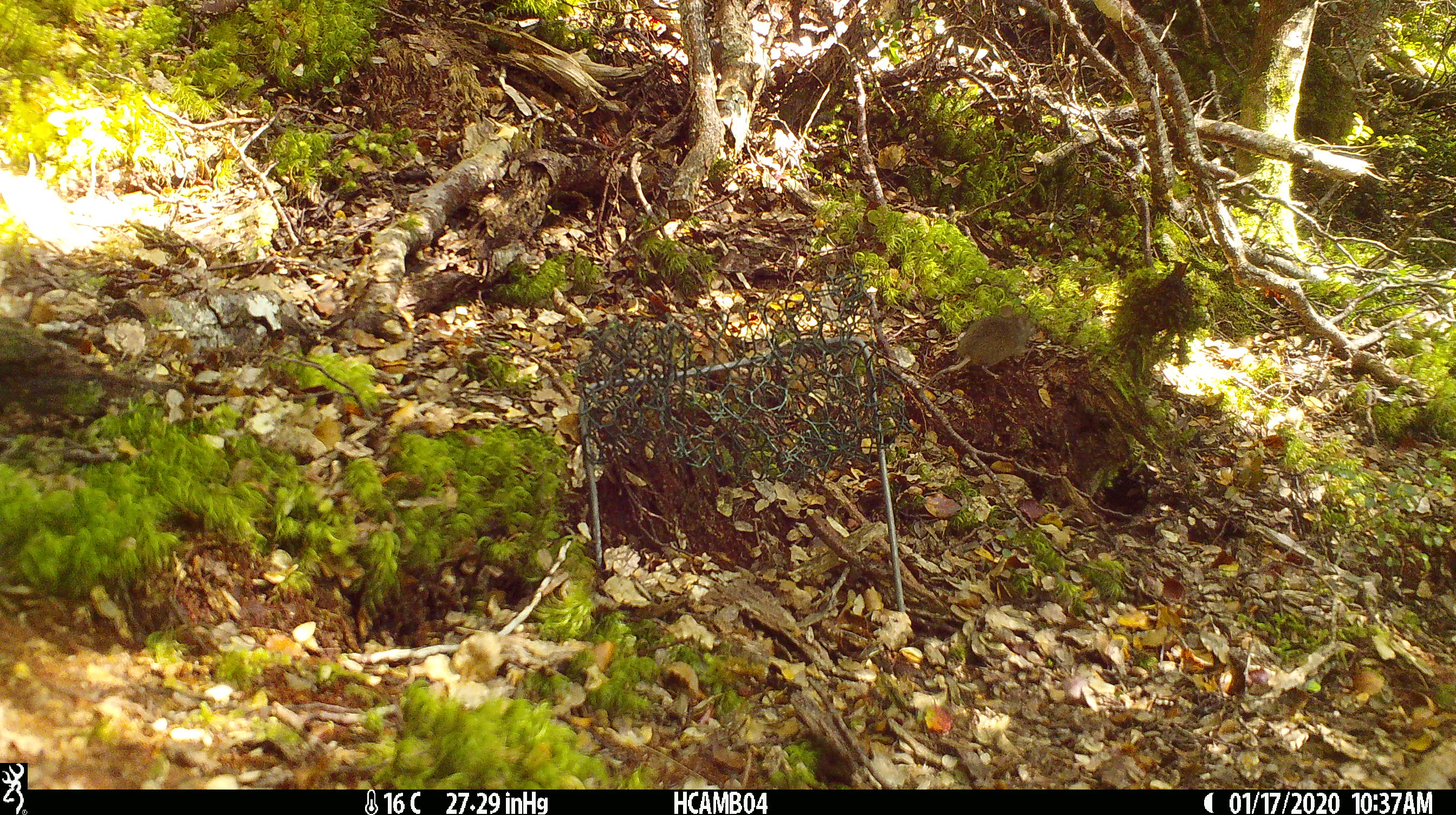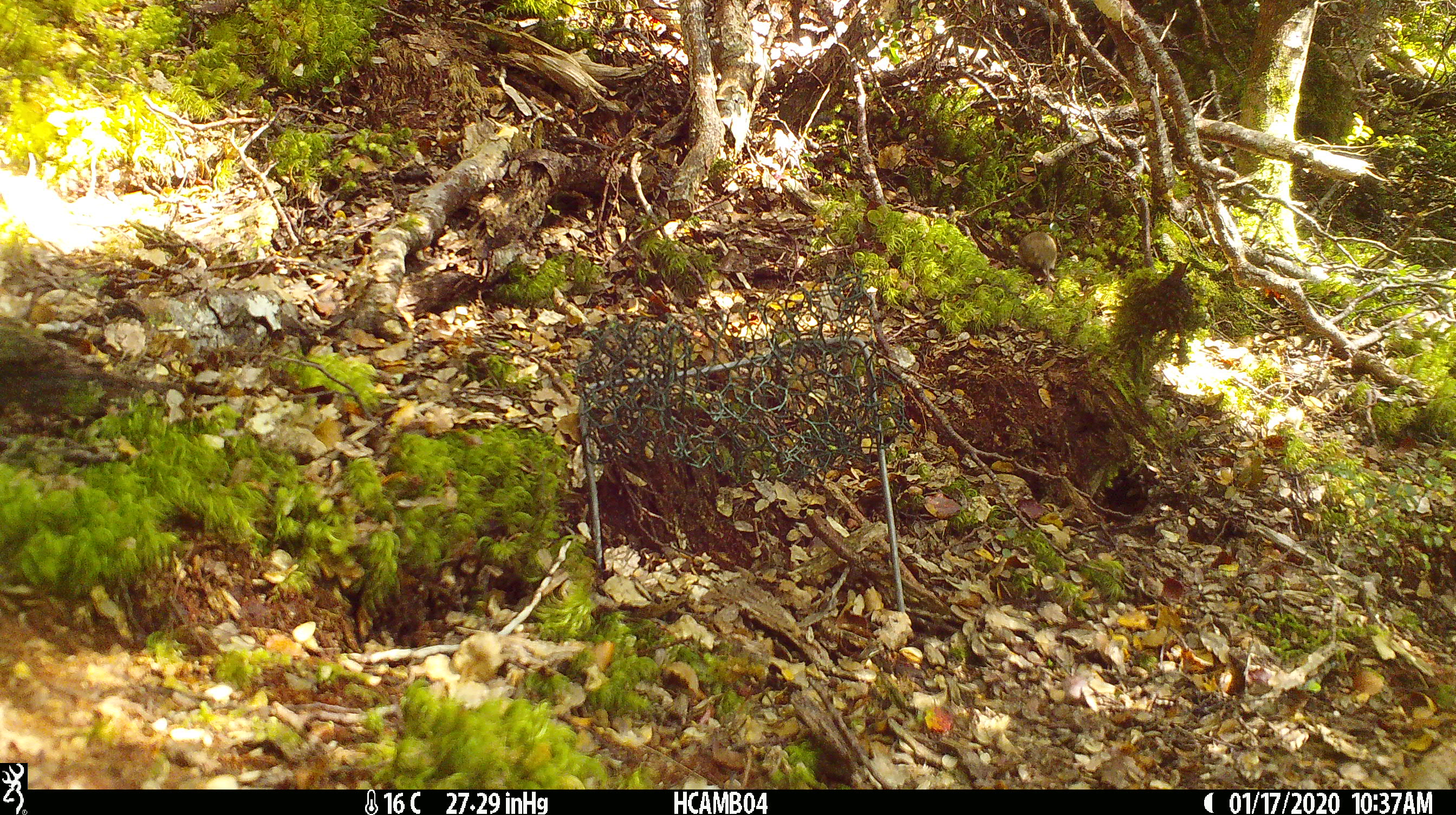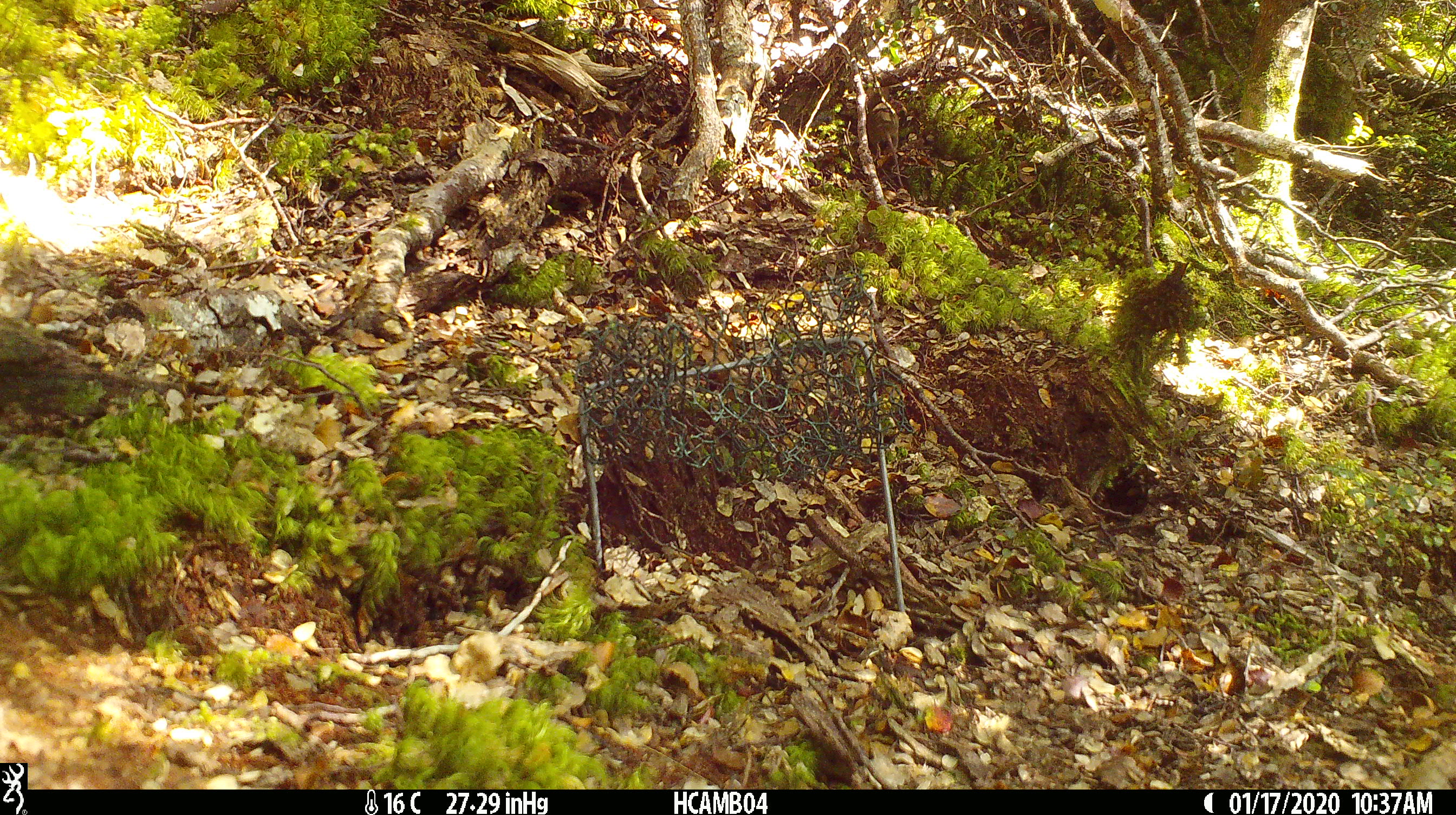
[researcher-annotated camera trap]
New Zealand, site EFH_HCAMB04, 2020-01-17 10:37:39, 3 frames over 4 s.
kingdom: Animalia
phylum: Chordata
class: Mammalia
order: Rodentia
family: Muridae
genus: Mus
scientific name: Mus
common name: mouse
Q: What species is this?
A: Mouse (Mus).